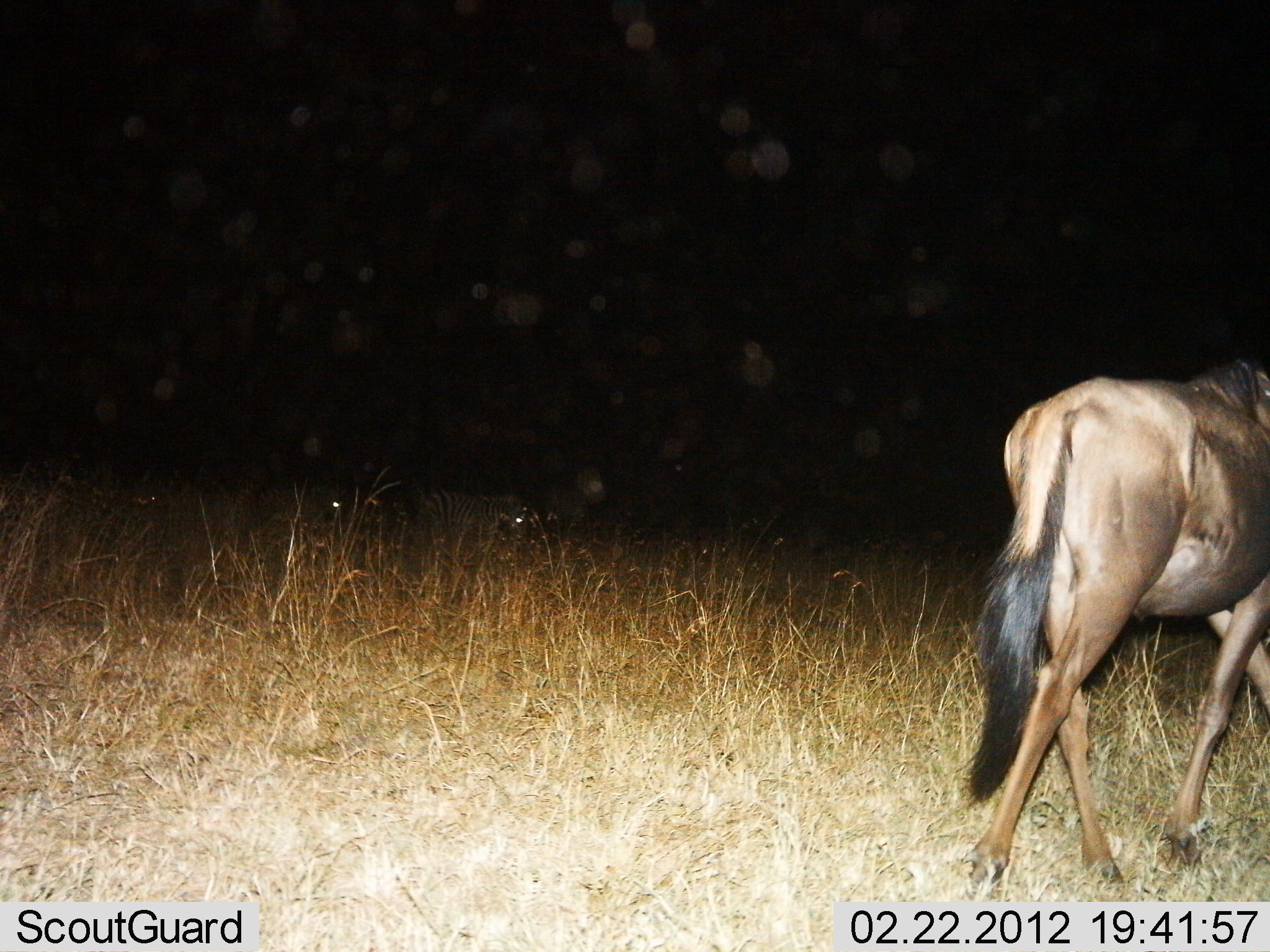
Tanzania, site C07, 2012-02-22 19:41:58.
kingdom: Animalia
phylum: Chordata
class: Mammalia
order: Artiodactyla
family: Bovidae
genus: Connochaetes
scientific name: Connochaetes taurinus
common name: blue wildebeest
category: wildebeest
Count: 1.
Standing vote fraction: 8%.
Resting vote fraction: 12%.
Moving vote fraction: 96%.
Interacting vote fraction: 0%.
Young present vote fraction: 0%.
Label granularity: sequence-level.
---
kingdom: Animalia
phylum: Chordata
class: Mammalia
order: Perissodactyla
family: Equidae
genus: Equus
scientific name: Equus quagga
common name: plains zebra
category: zebra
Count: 2.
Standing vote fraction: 54%.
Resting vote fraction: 8%.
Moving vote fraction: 46%.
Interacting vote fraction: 0%.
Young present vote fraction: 0%.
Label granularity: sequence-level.